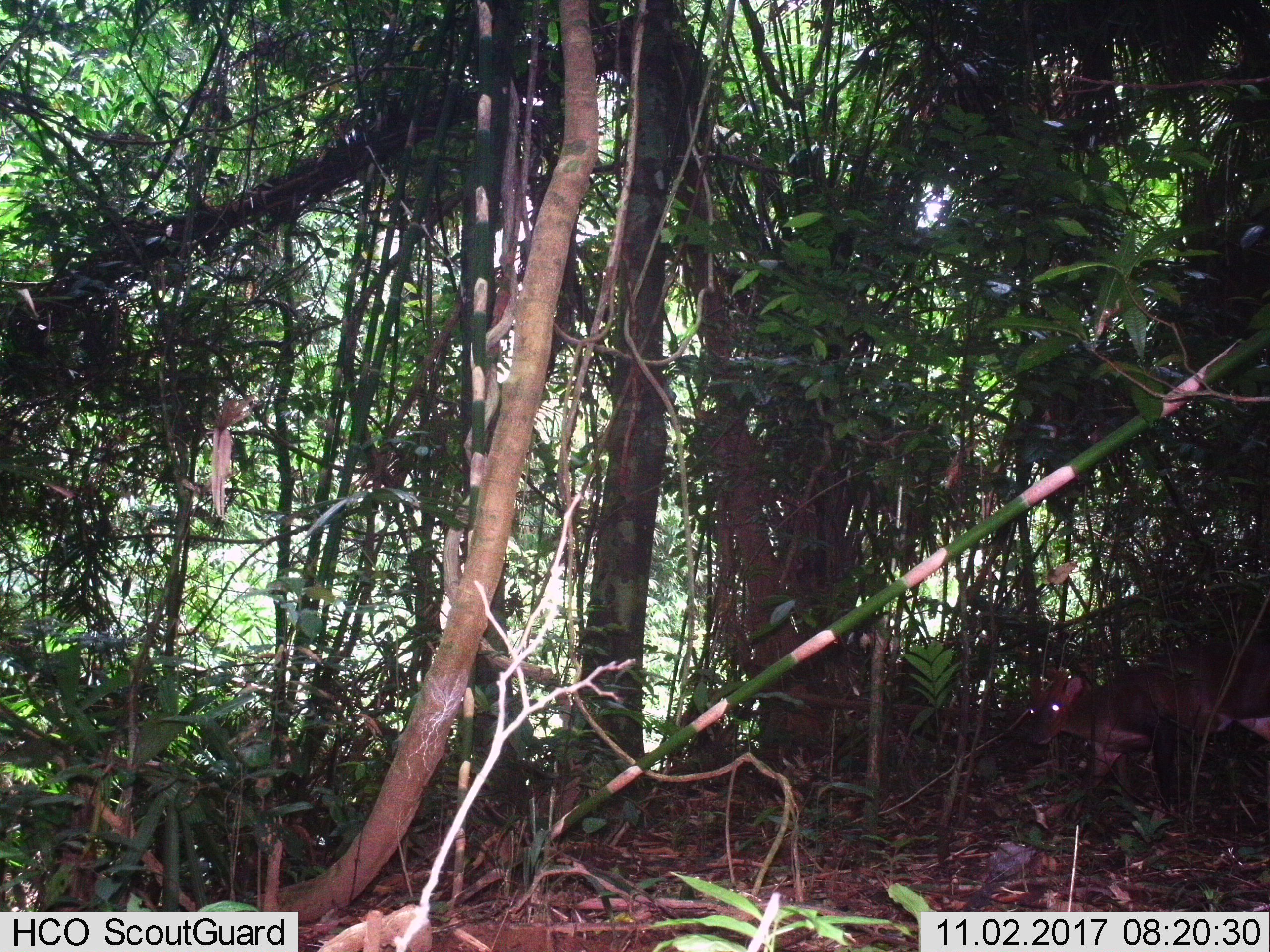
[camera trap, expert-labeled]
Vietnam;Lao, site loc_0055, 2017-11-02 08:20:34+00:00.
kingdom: Animalia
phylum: Chordata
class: Mammalia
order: Artiodactyla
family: Cervidae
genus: Muntiacus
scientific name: Muntiacus rooseveltorum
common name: roosevelt's muntjac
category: roosevelts muntjac group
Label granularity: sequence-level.